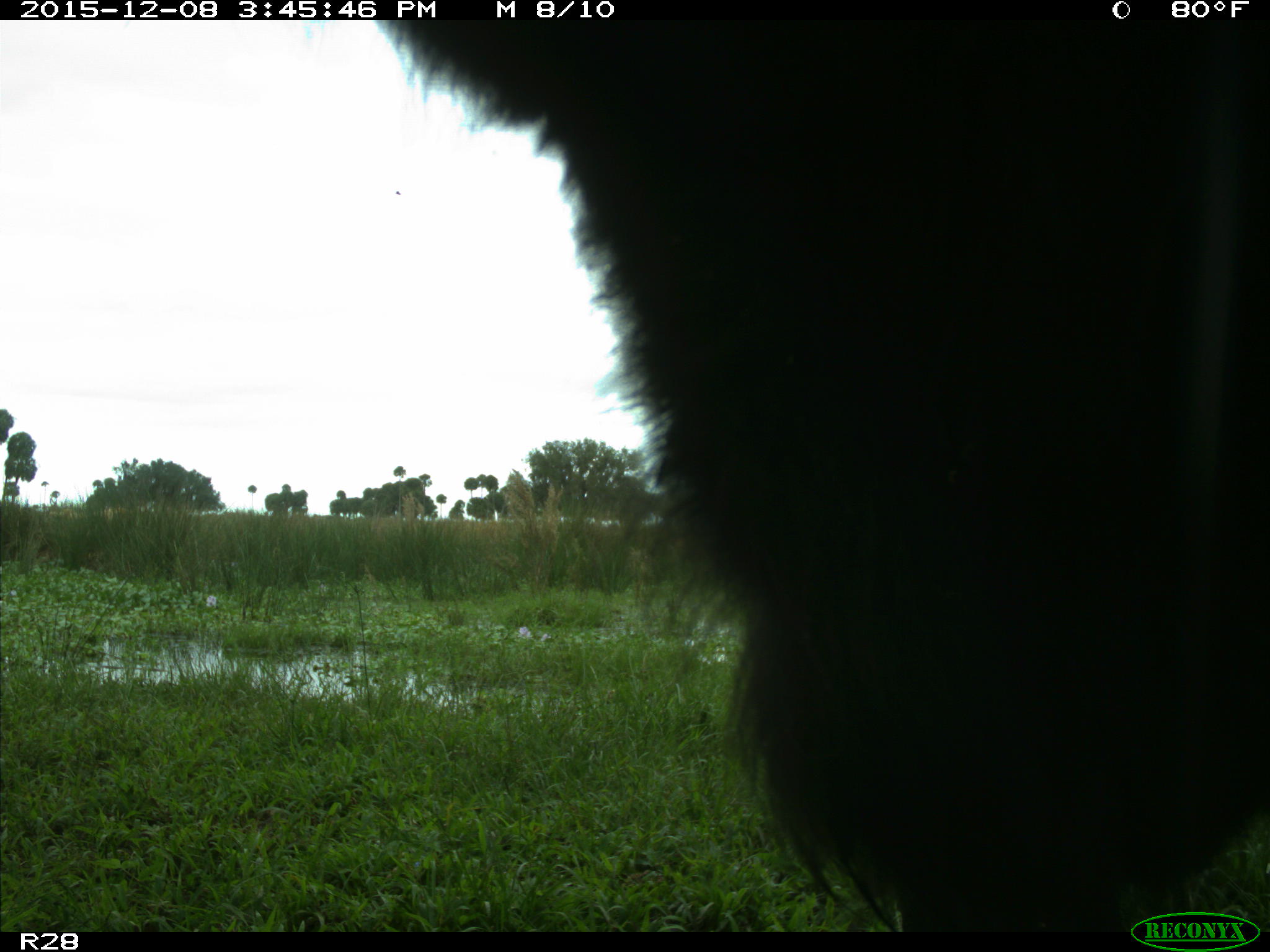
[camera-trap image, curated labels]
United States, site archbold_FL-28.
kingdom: Animalia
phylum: Chordata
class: Mammalia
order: Artiodactyla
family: Bovidae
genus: Bos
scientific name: Bos taurus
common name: domestic cow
Bos taurus (domestic cow).